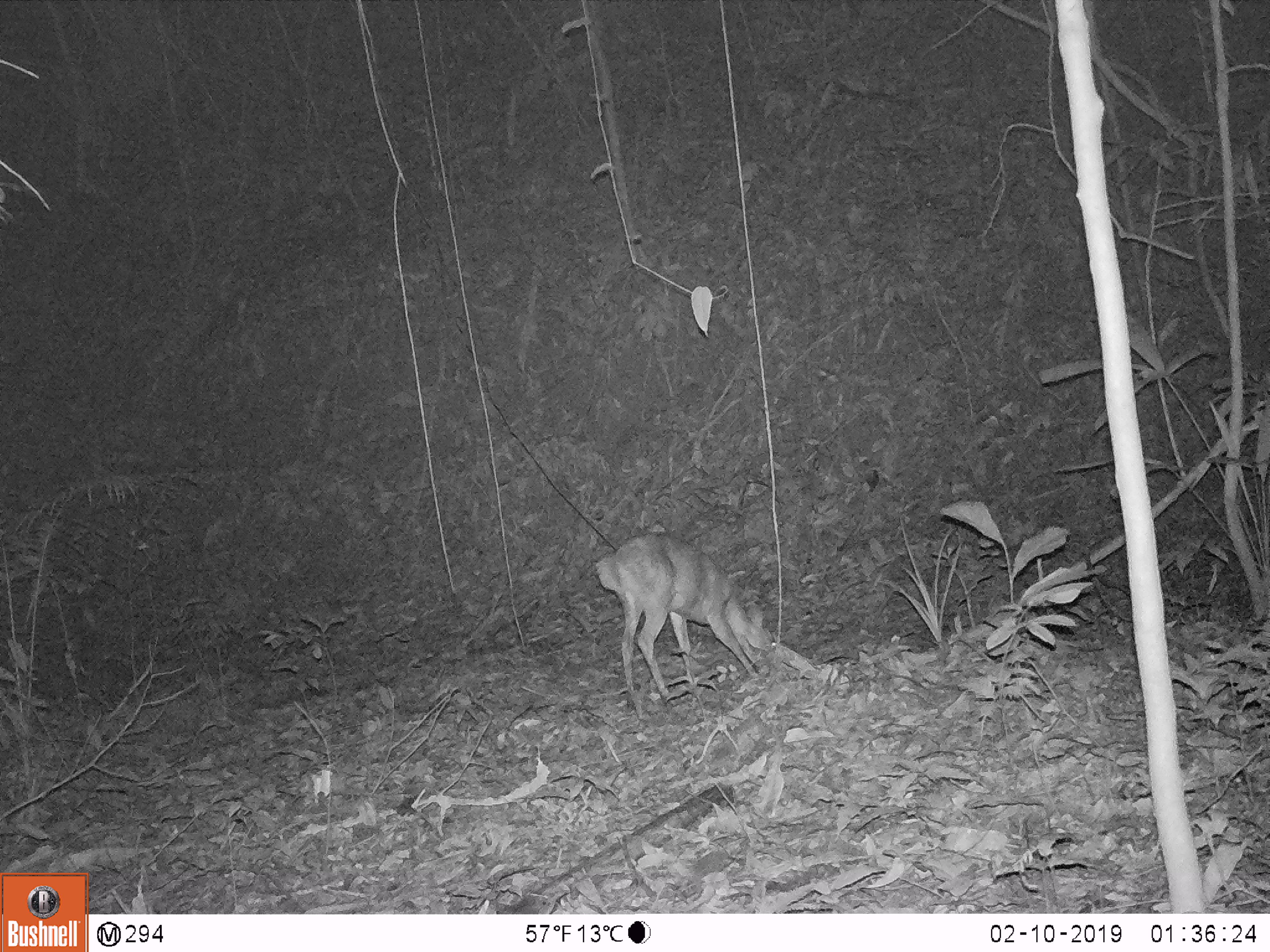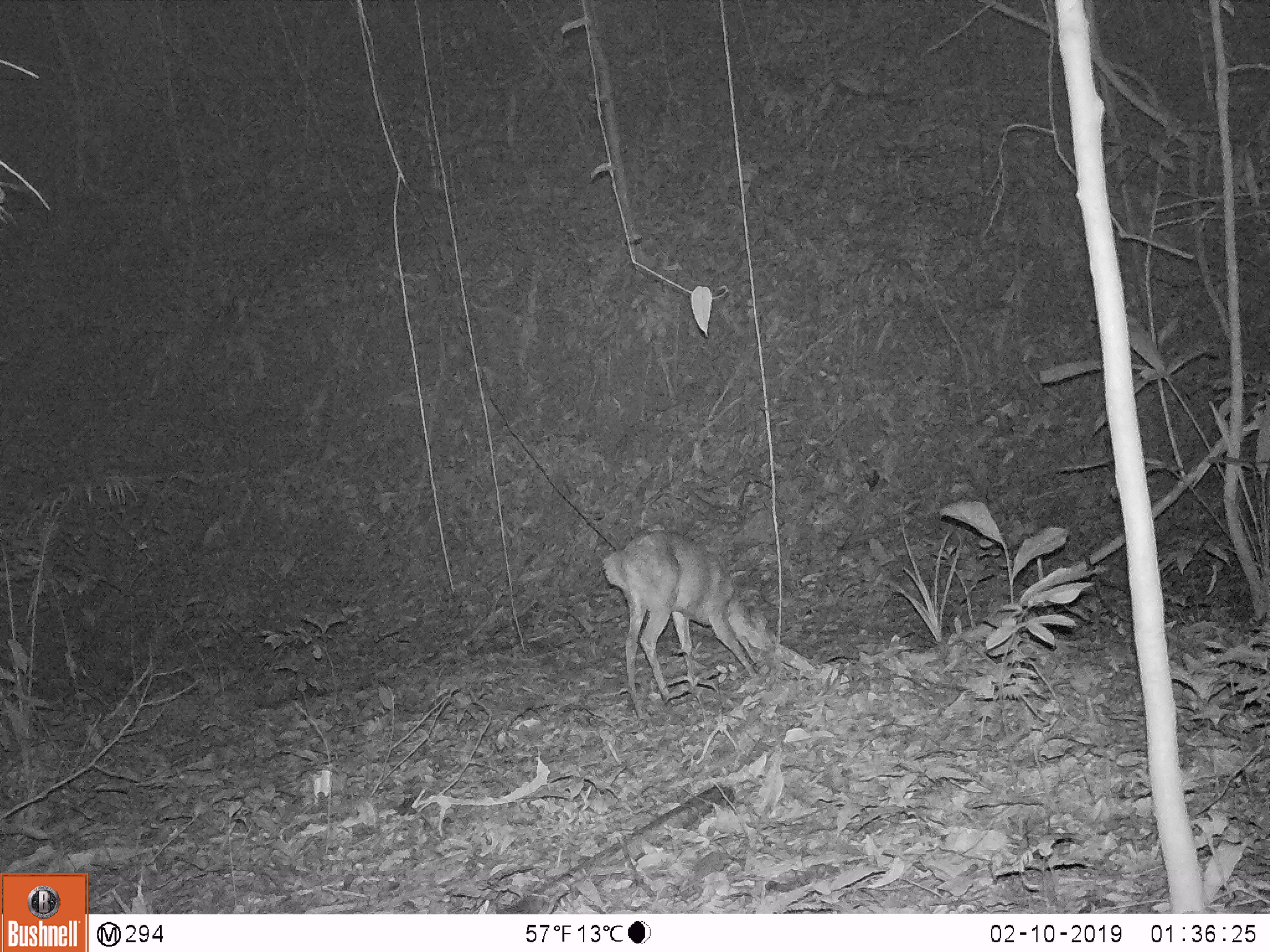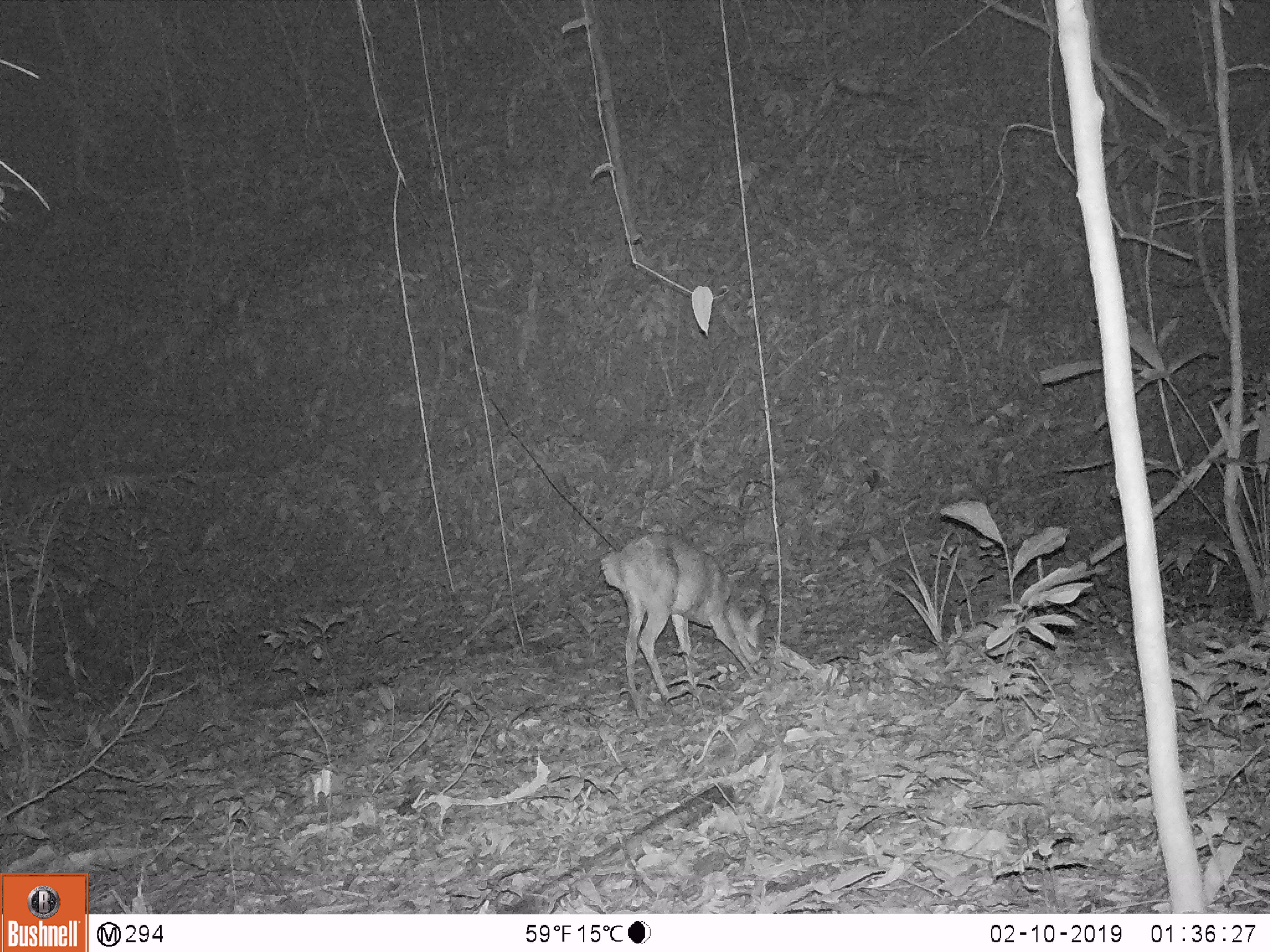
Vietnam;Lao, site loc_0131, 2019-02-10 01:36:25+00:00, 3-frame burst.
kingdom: Animalia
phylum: Chordata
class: Mammalia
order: Artiodactyla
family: Cervidae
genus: Muntiacus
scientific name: Muntiacus vuquangensis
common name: large-antlered muntjac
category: large antlered muntjac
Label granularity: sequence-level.